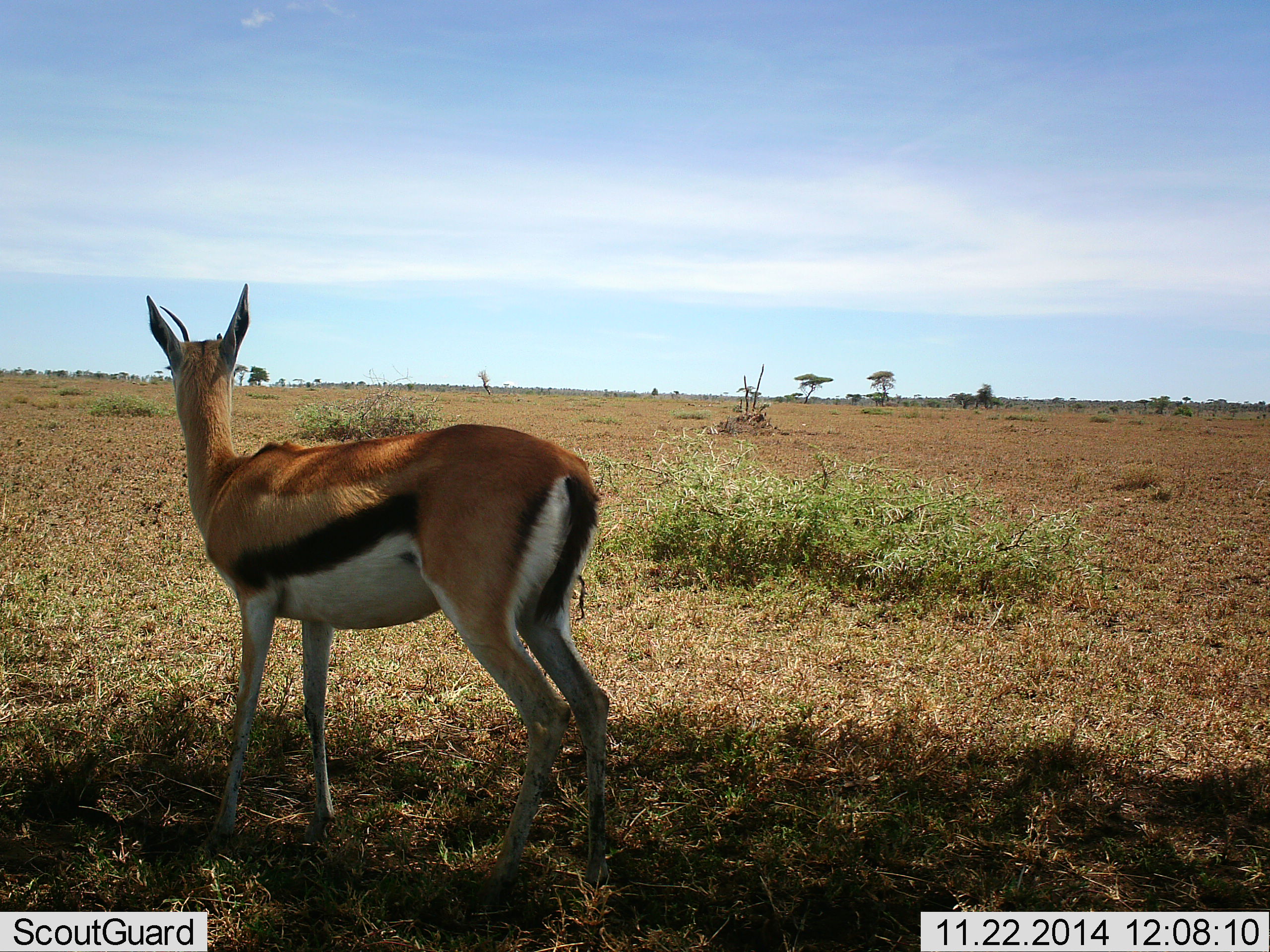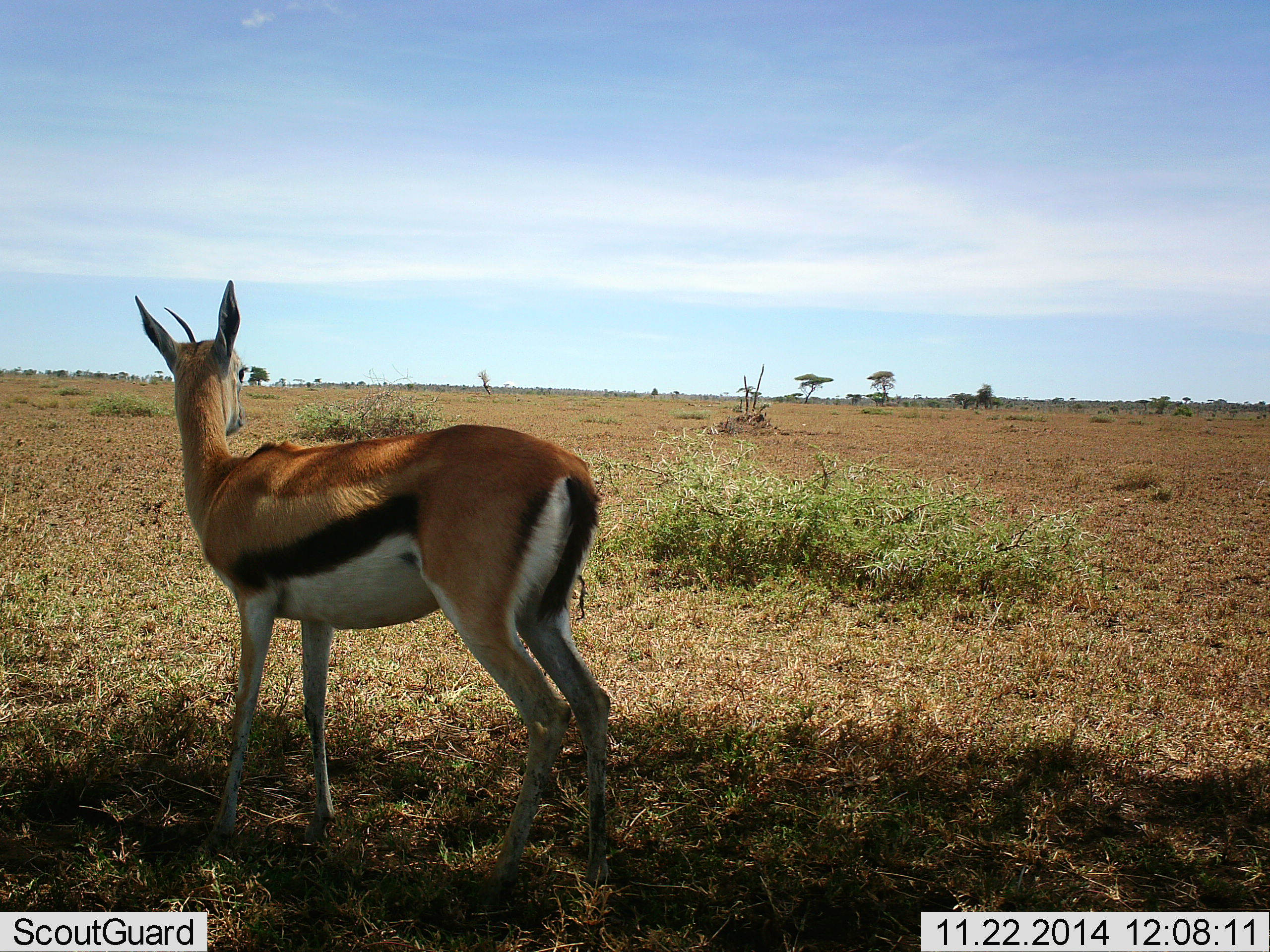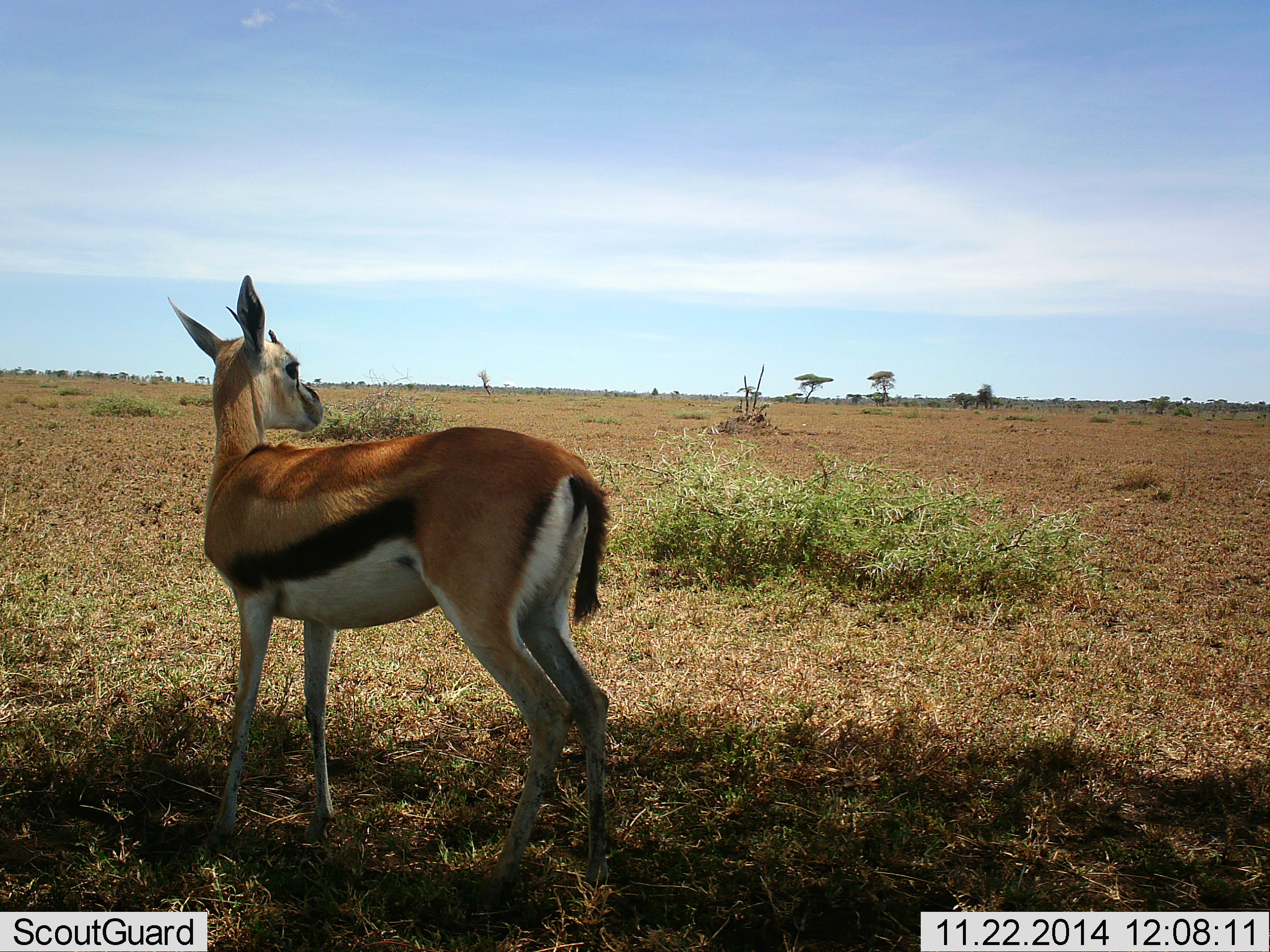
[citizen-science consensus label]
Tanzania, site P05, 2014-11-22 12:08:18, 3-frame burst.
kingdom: Animalia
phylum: Chordata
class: Mammalia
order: Artiodactyla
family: Bovidae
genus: Eudorcas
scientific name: Eudorcas thomsonii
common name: thomson's gazelle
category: gazellethomsons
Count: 1.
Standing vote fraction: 91%.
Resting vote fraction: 0%.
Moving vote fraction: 9%.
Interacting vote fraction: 0%.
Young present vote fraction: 0%.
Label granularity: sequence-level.